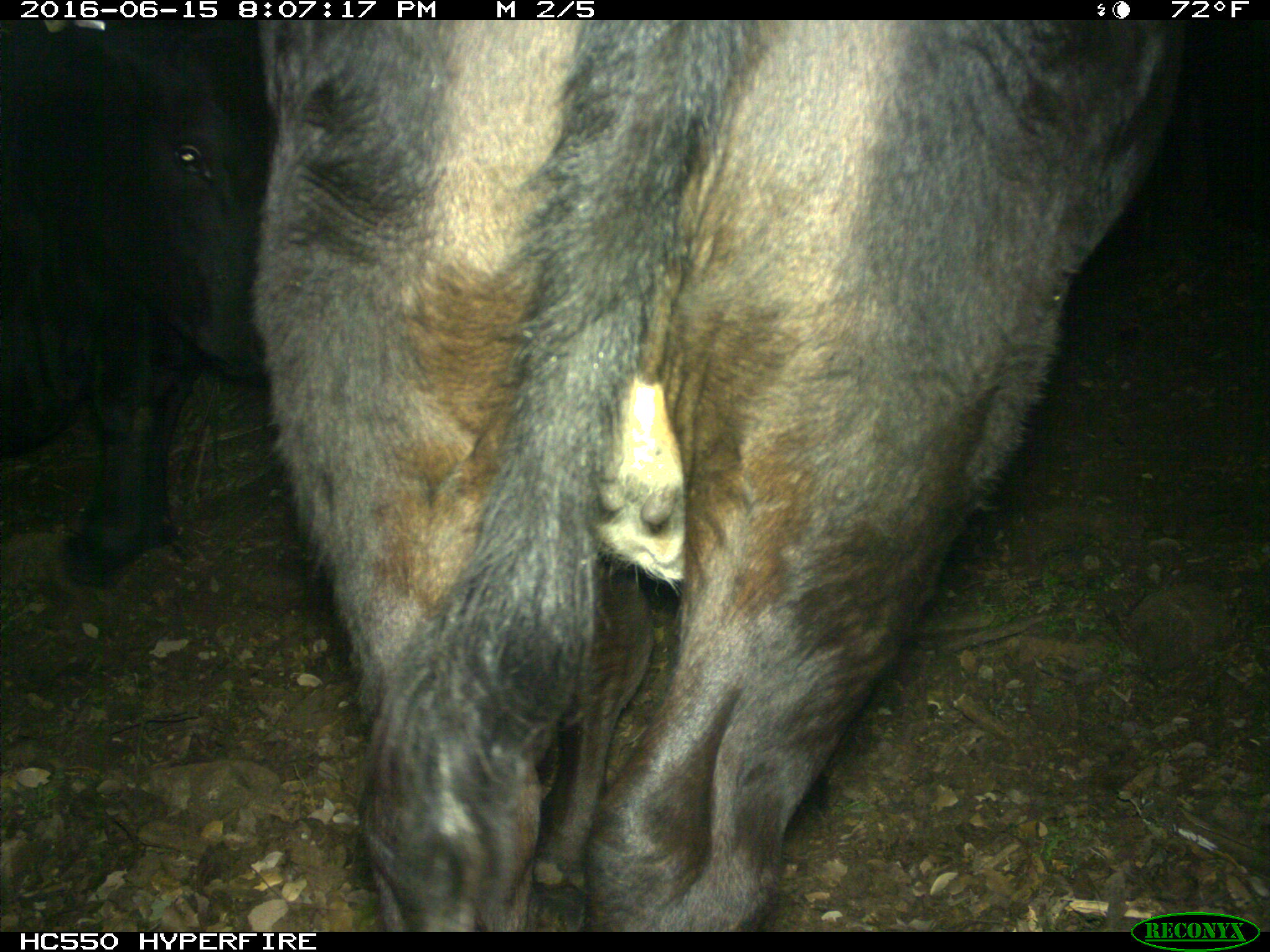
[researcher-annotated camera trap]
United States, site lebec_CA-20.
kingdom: Animalia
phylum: Chordata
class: Mammalia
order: Artiodactyla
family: Bovidae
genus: Bos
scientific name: Bos taurus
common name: domestic cow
Bos taurus (domestic cow).